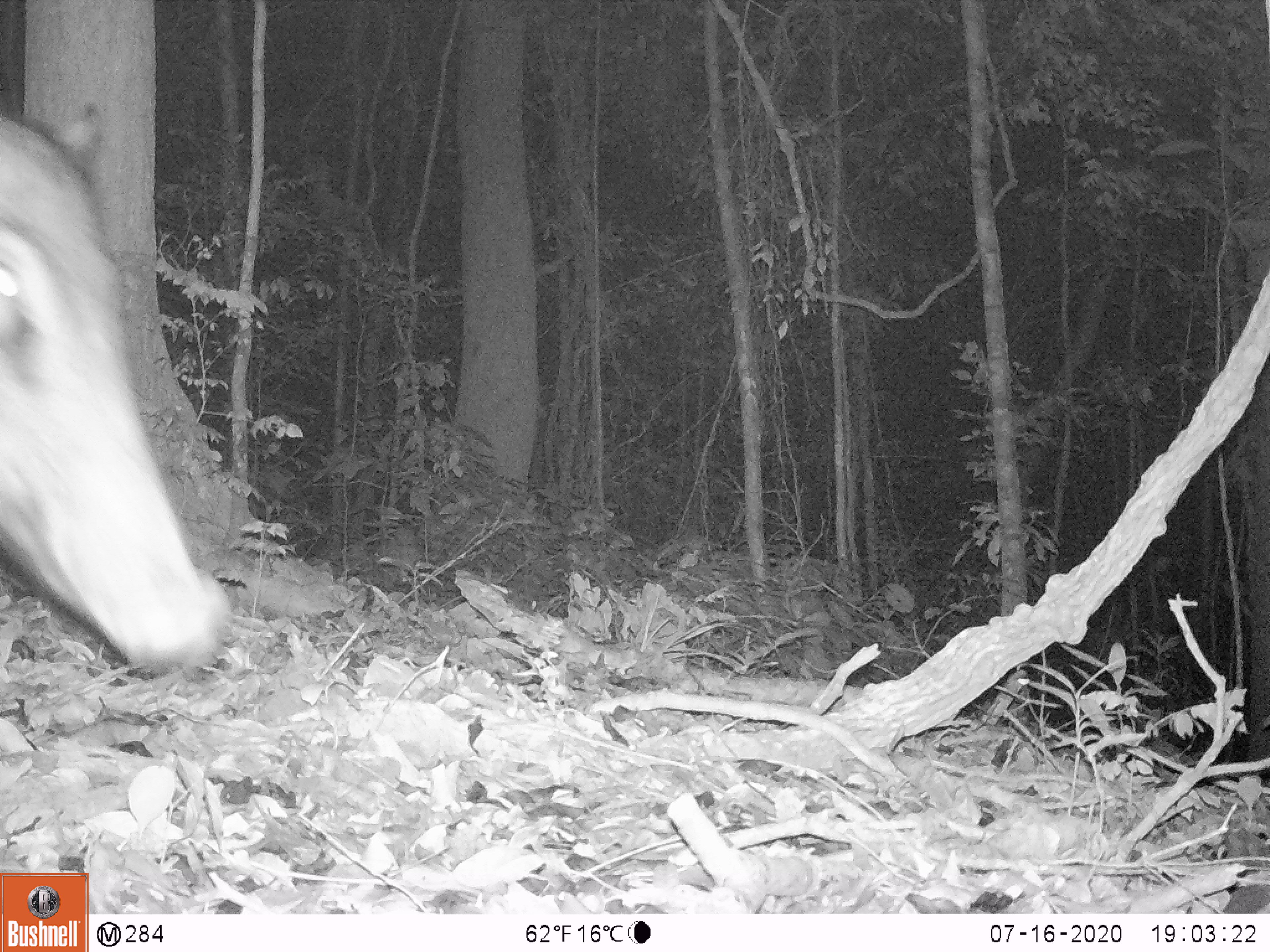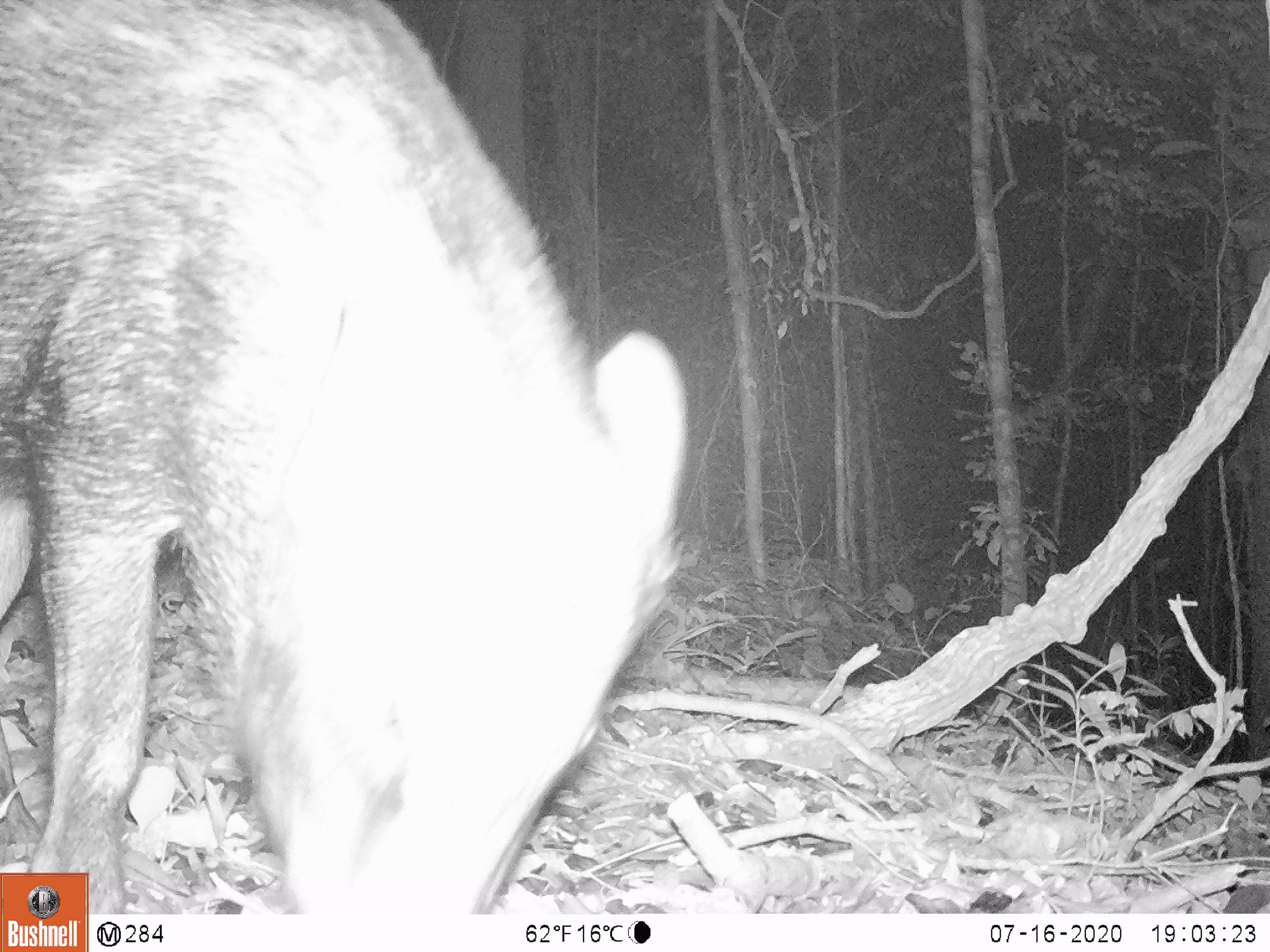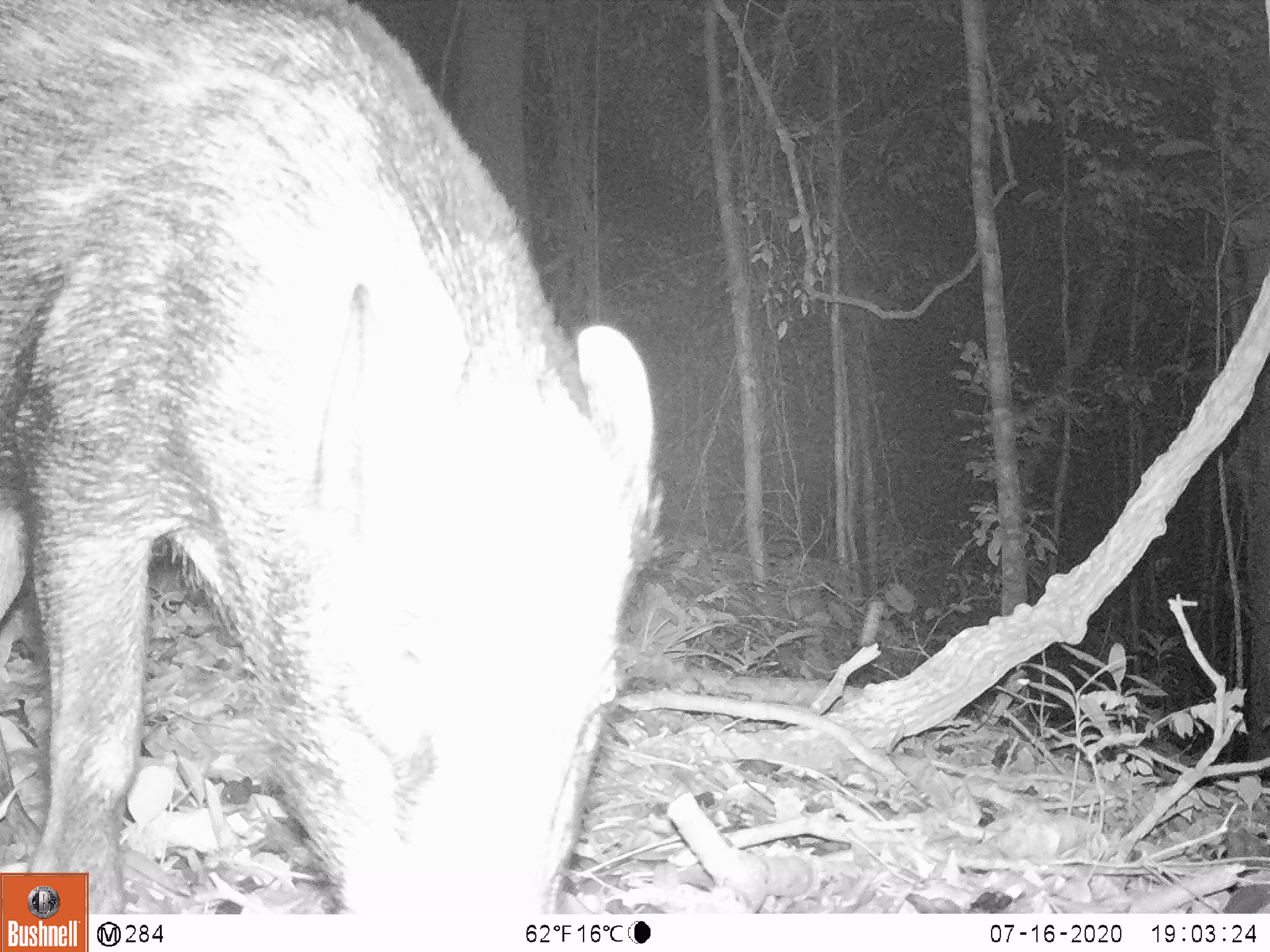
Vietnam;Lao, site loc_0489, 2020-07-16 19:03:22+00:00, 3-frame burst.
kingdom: Animalia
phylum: Chordata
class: Mammalia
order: Artiodactyla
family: Suidae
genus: Sus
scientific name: Sus scrofa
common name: eurasian wild pig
Eurasian wild pig (Sus scrofa). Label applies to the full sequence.